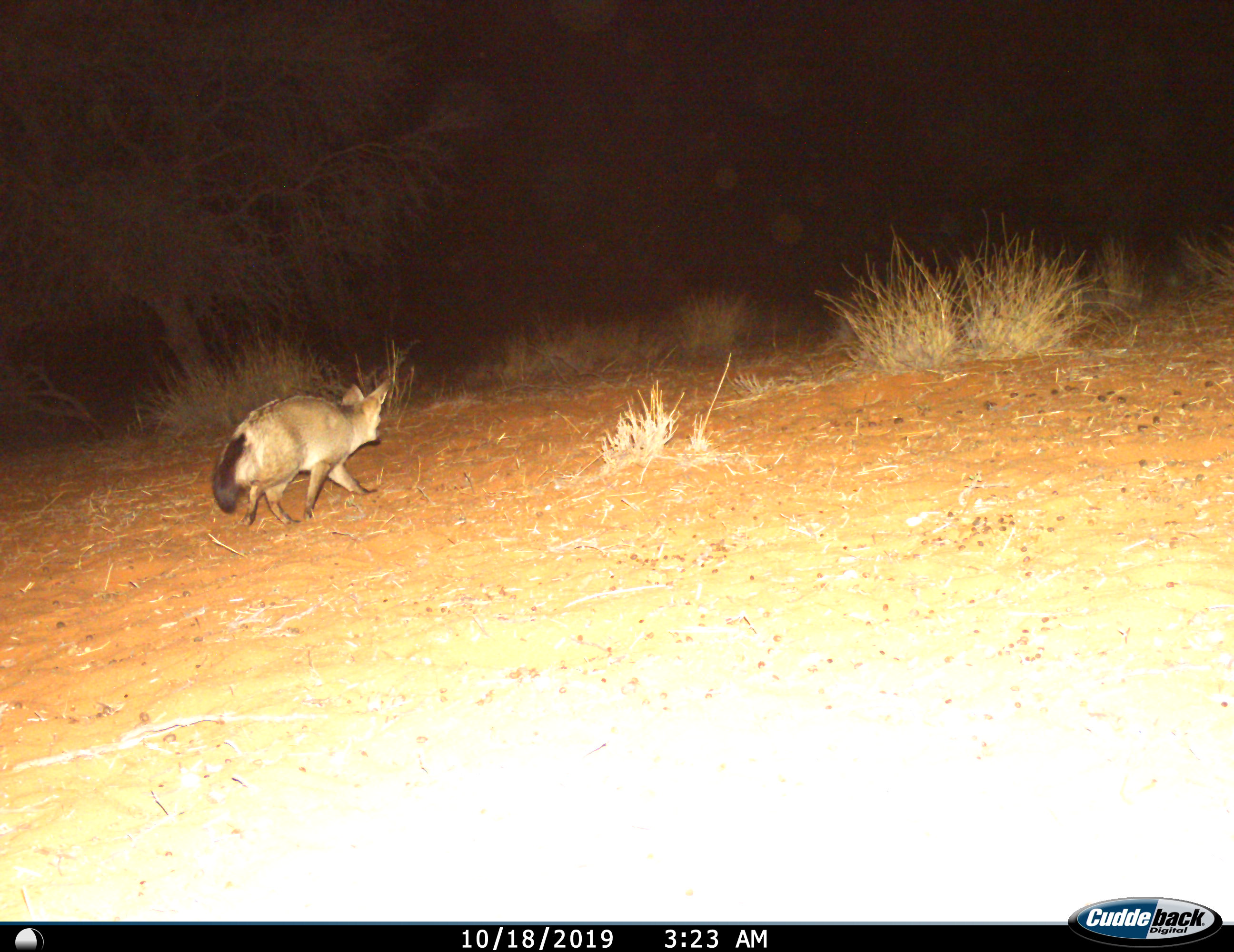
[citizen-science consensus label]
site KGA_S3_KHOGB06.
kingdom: Animalia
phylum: Chordata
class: Mammalia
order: Carnivora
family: Canidae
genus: Otocyon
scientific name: Otocyon megalotis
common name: bat-eared fox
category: foxbateared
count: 1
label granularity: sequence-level